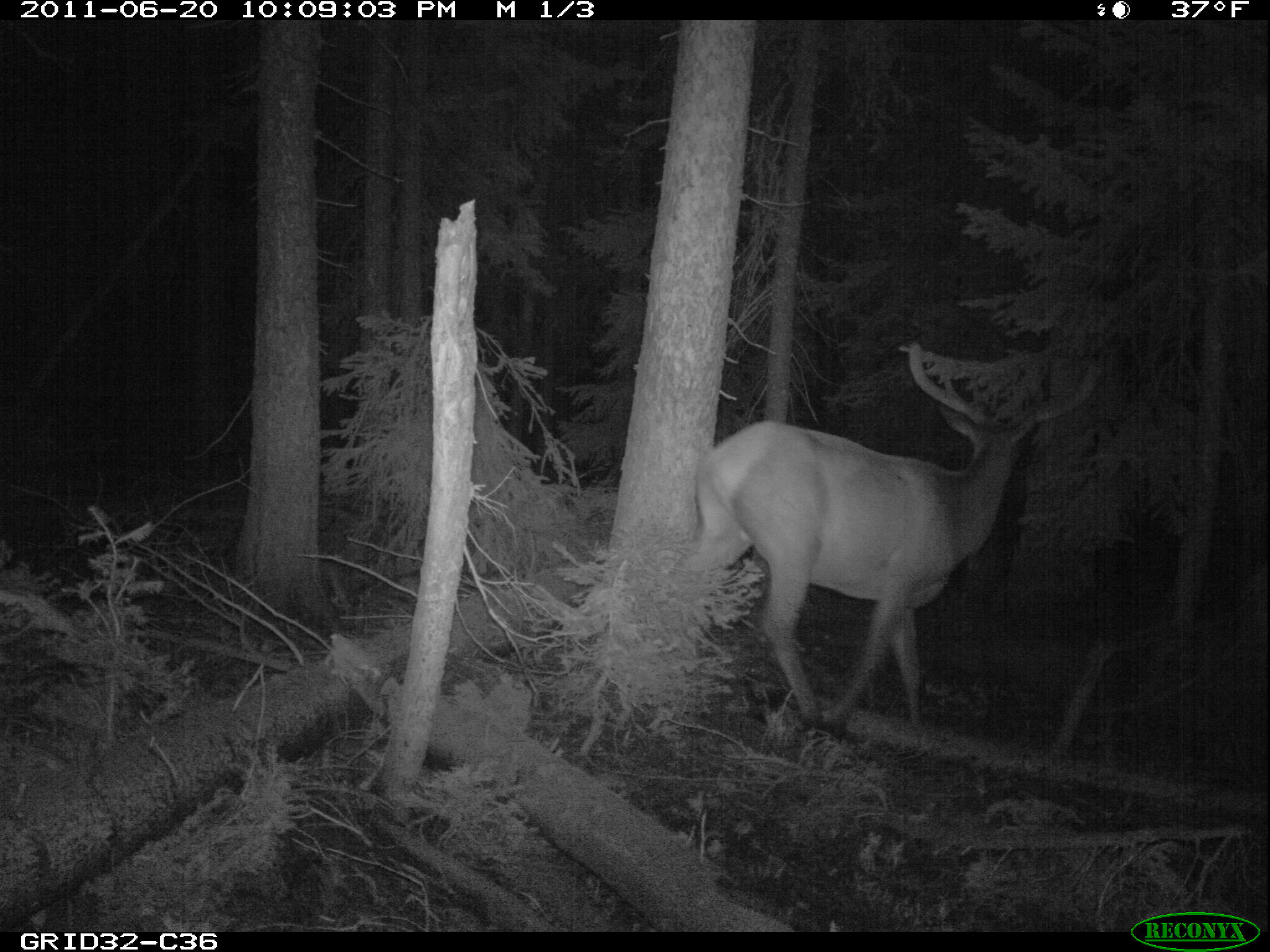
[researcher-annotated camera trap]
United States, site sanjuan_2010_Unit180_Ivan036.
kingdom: Animalia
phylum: Chordata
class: Mammalia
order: Artiodactyla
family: Cervidae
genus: Cervus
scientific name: Cervus elaphus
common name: red deer